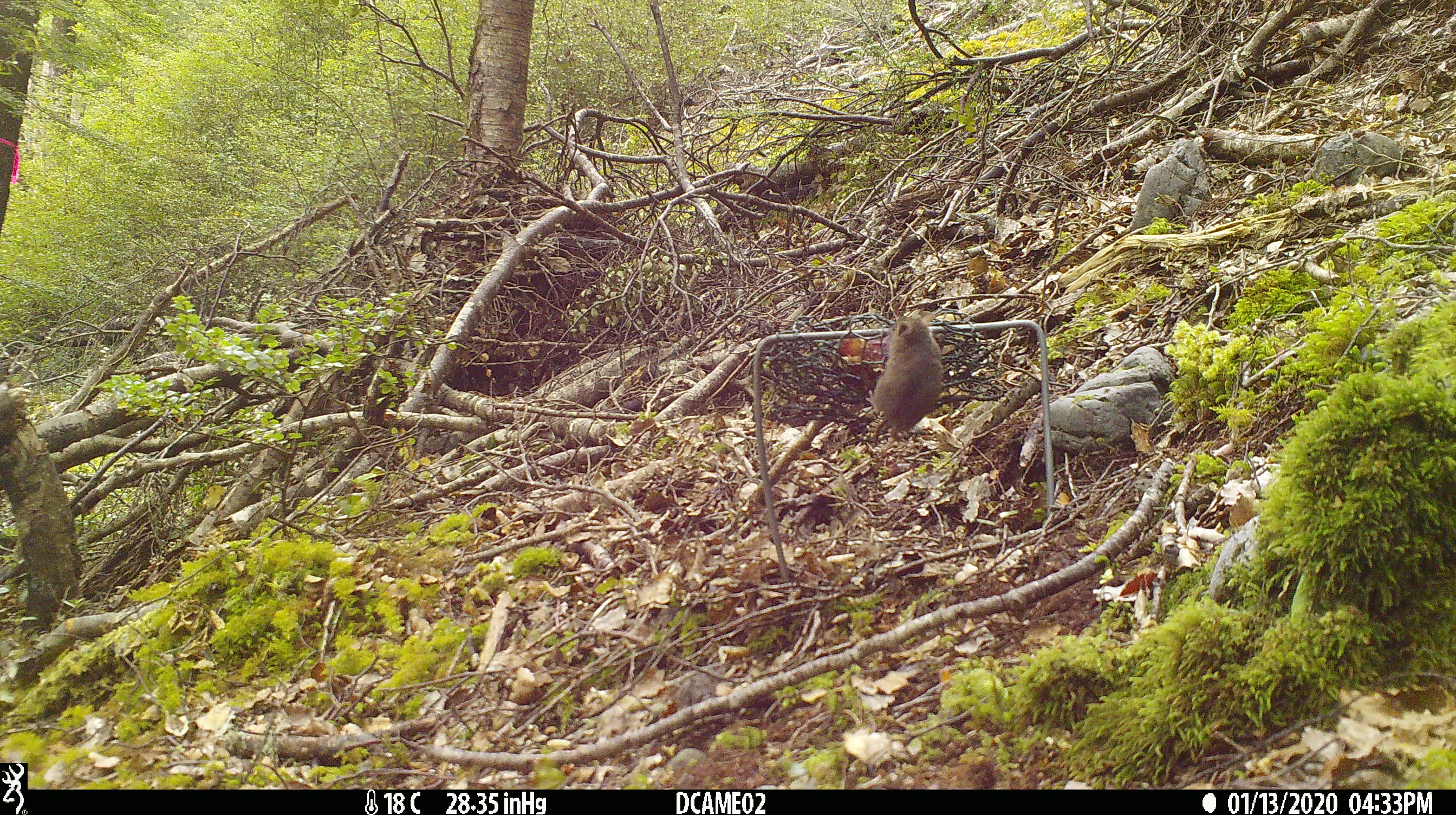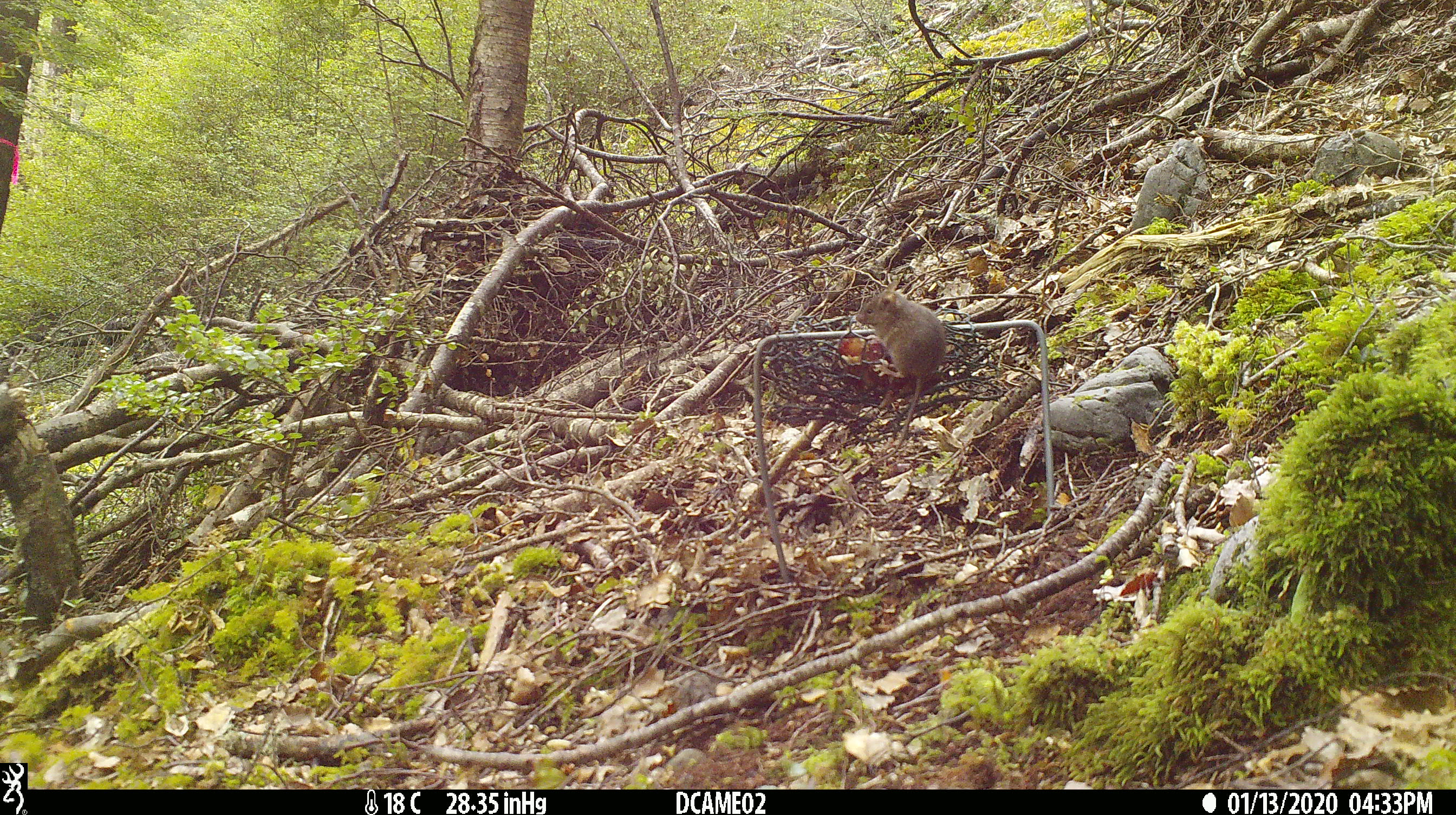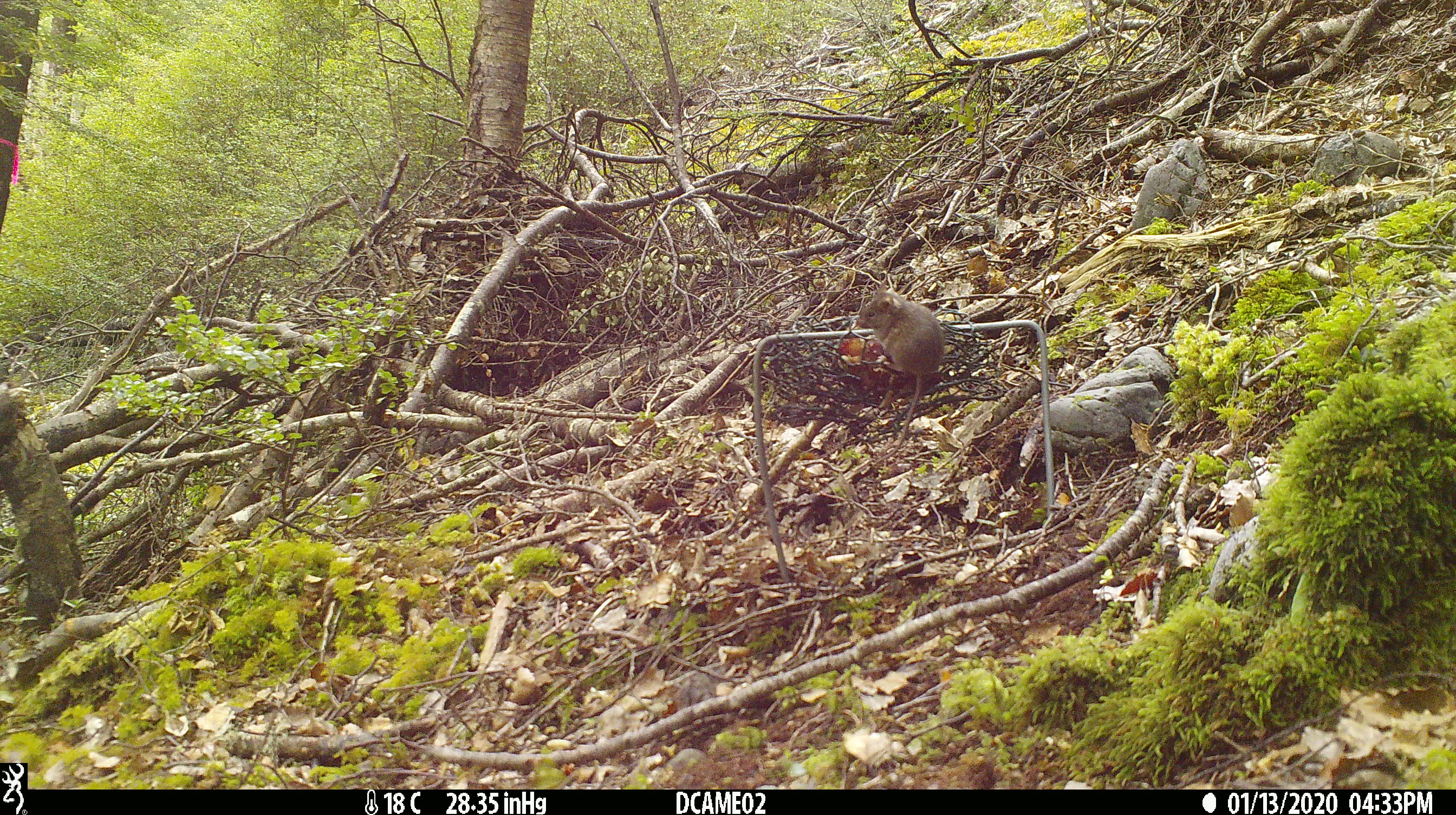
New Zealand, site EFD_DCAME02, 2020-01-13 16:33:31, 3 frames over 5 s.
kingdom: Animalia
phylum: Chordata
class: Mammalia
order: Rodentia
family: Muridae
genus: Mus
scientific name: Mus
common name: mouse